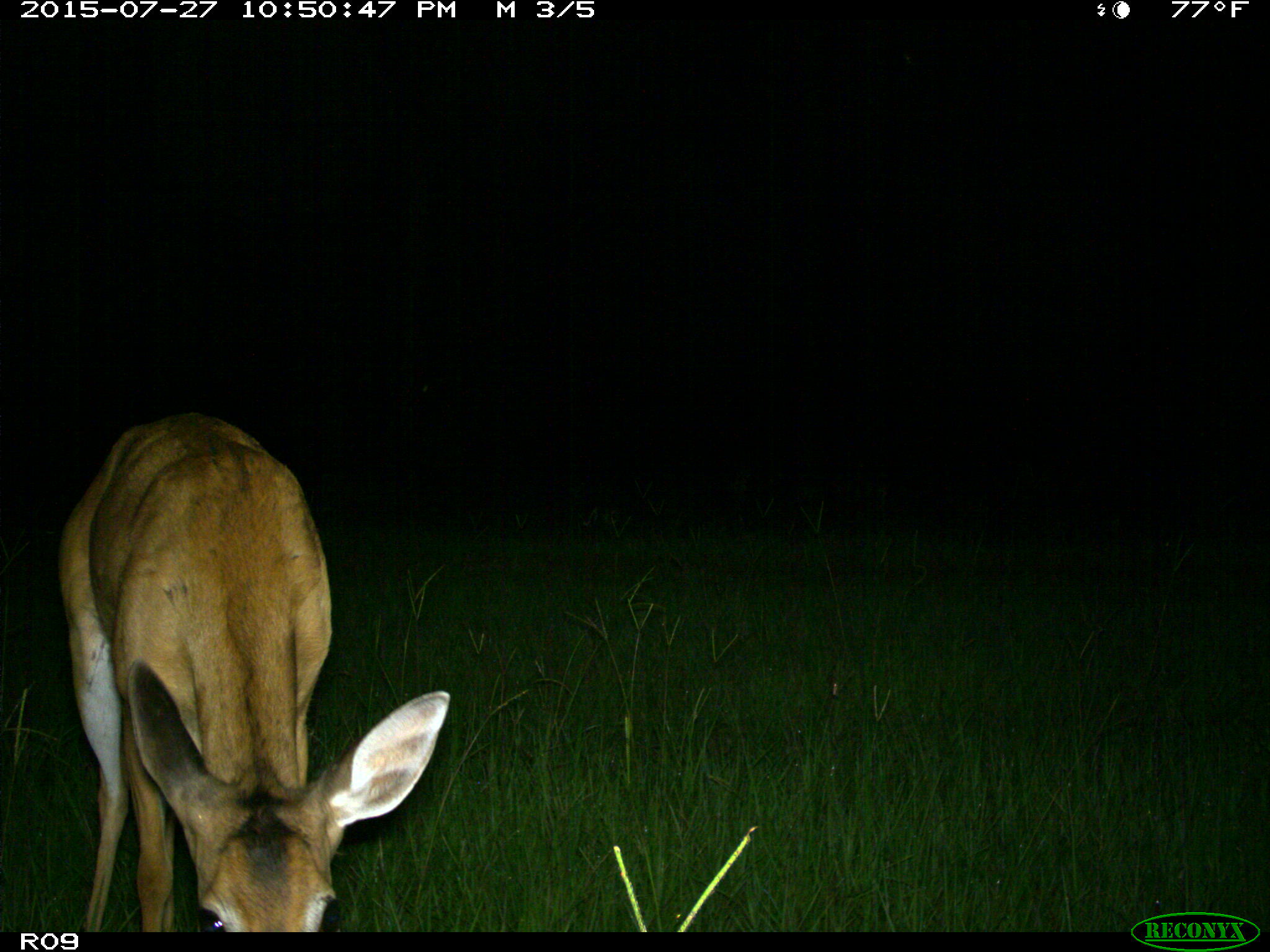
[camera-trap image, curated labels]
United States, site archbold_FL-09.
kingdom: Animalia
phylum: Chordata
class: Mammalia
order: Artiodactyla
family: Cervidae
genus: Odocoileus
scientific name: Odocoileus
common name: deer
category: unidentified deer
Unidentified deer (deer) (Odocoileus).